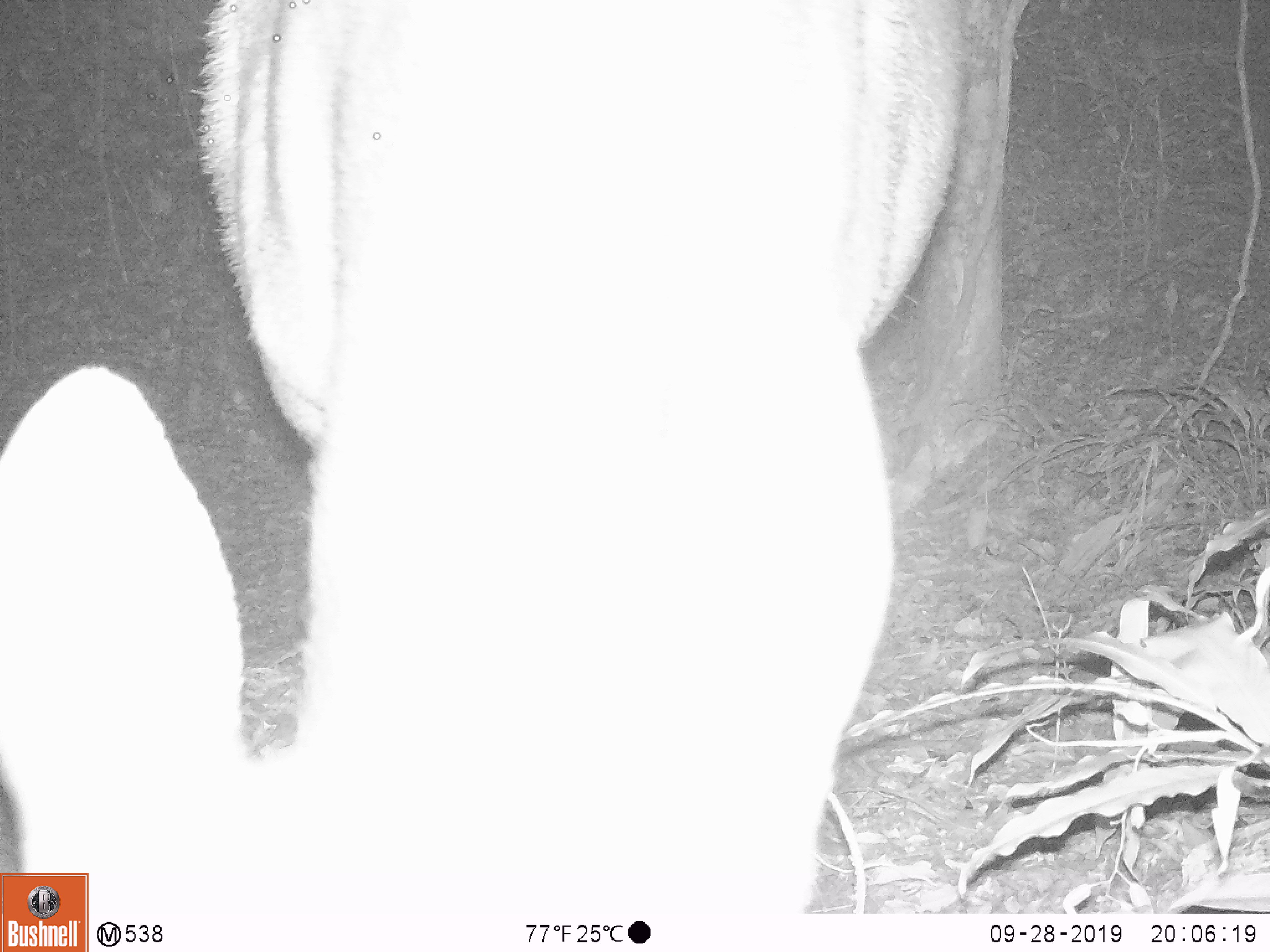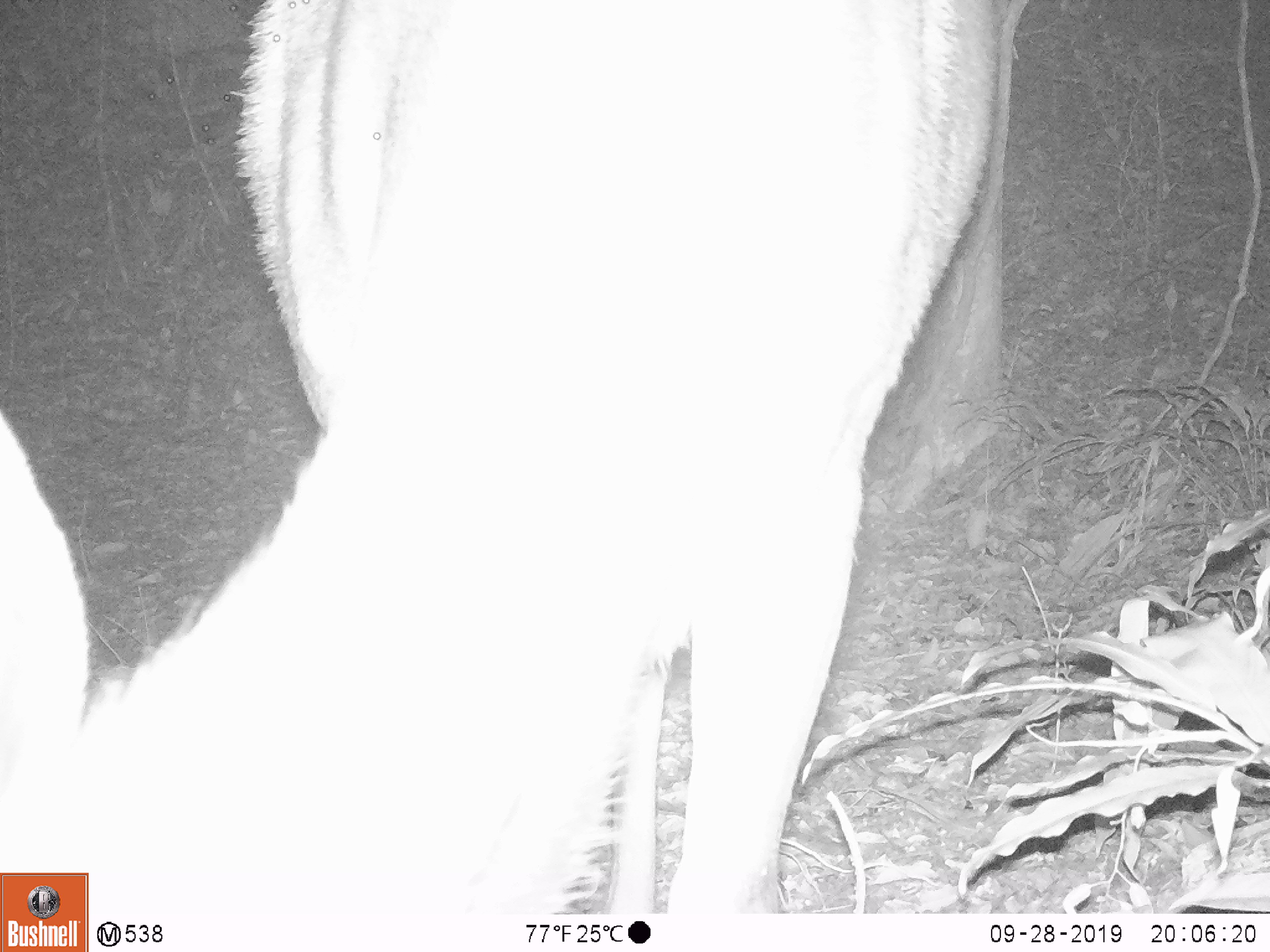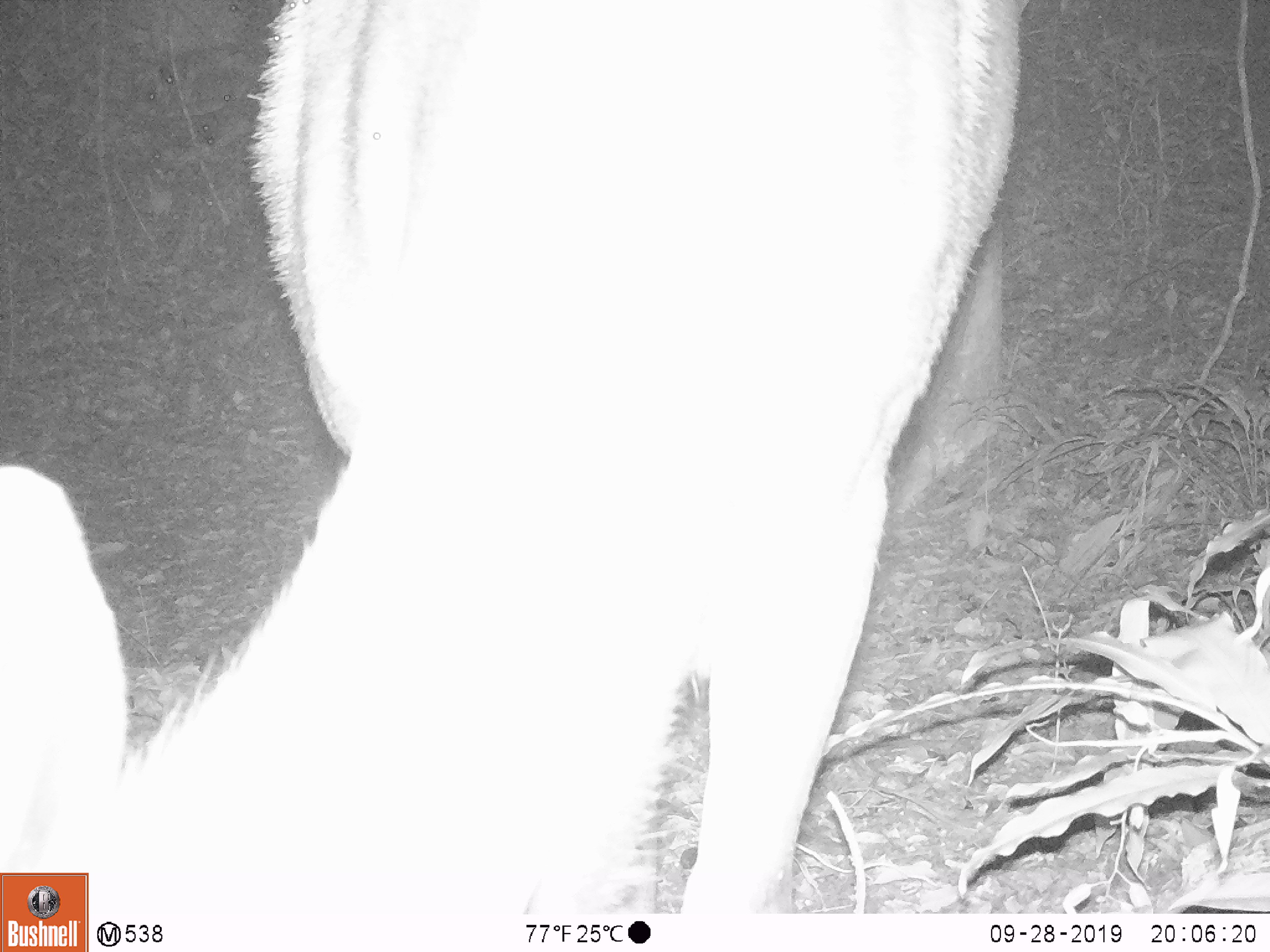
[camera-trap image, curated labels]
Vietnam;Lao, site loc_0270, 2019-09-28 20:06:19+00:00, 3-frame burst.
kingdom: Animalia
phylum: Chordata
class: Mammalia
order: Artiodactyla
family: Cervidae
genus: Rusa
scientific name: Rusa unicolor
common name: sambar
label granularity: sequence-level